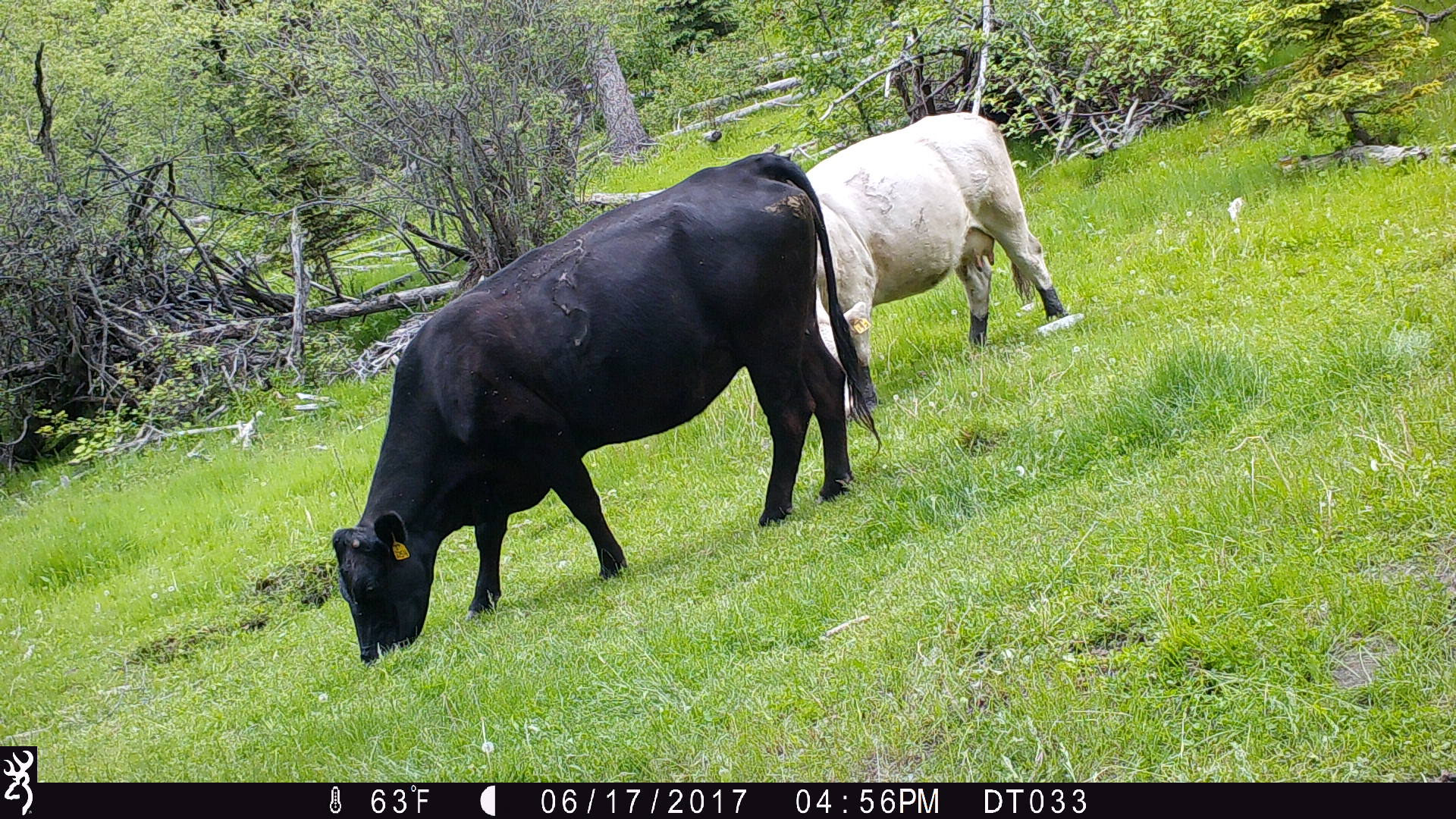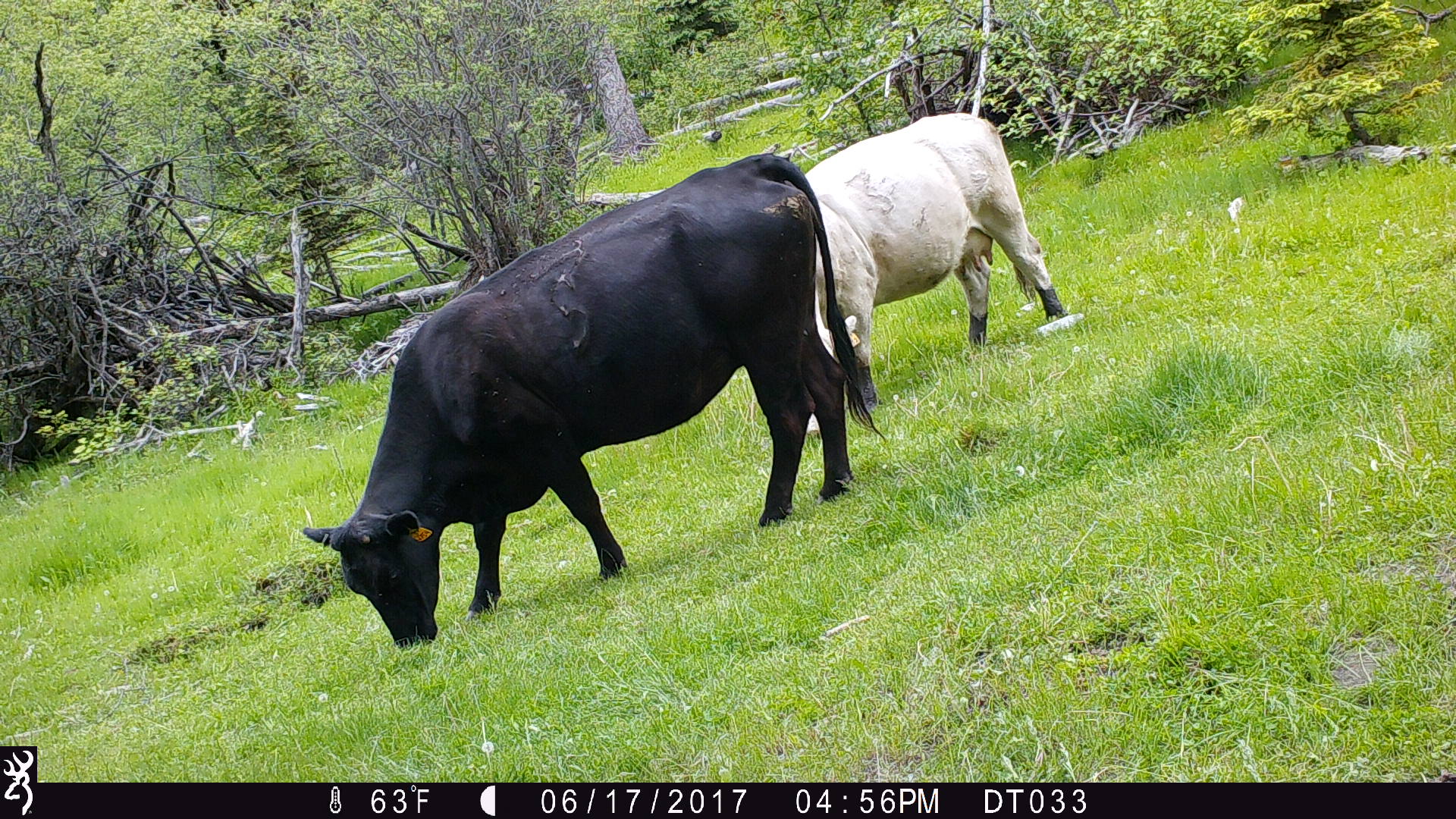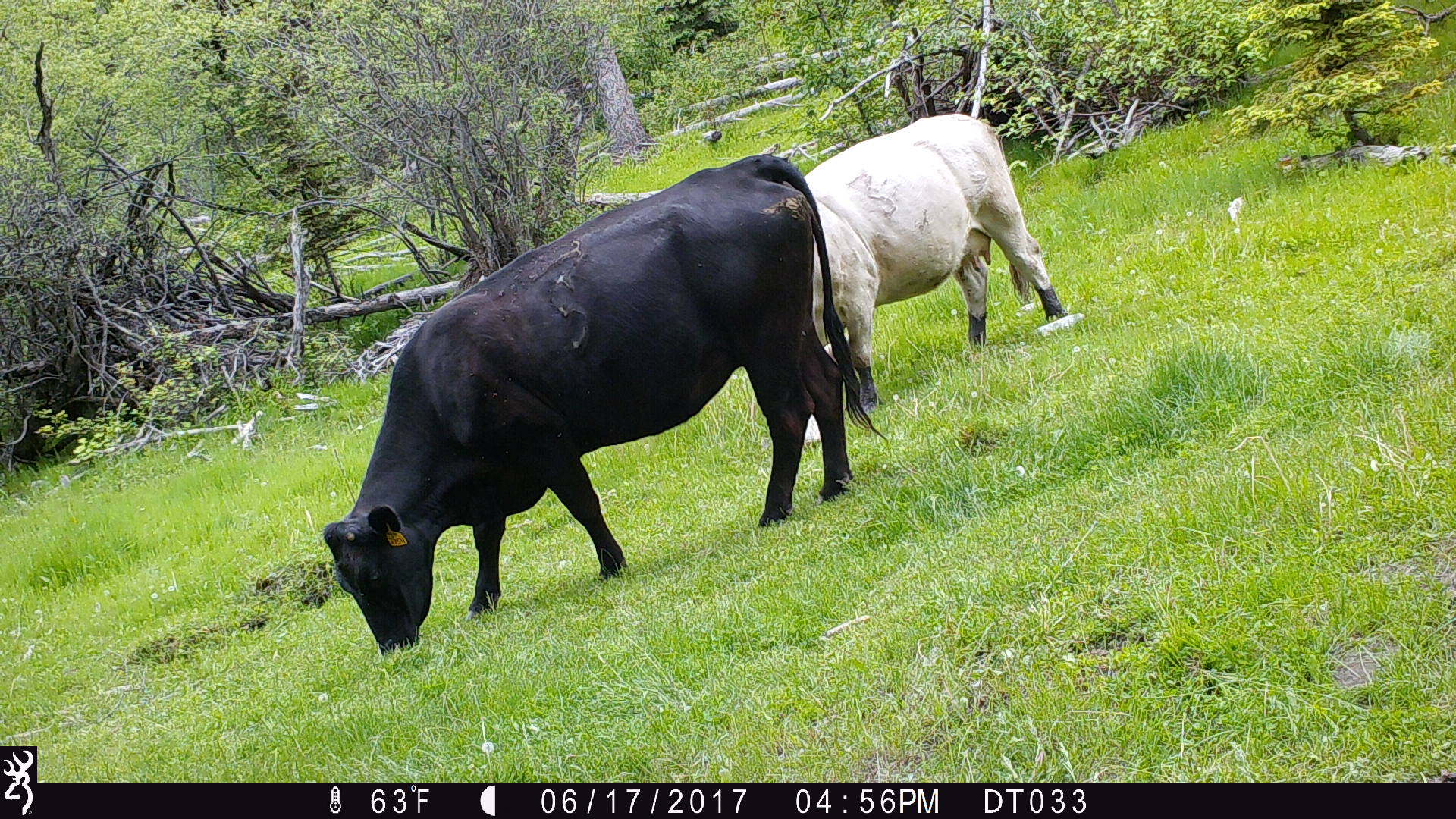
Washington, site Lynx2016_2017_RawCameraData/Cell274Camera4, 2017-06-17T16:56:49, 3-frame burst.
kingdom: Animalia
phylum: Chordata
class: Mammalia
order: Artiodactyla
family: Bovidae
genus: Bos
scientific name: Bos taurus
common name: domestic cattle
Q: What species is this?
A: Domestic cattle (Bos taurus).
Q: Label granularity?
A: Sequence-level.